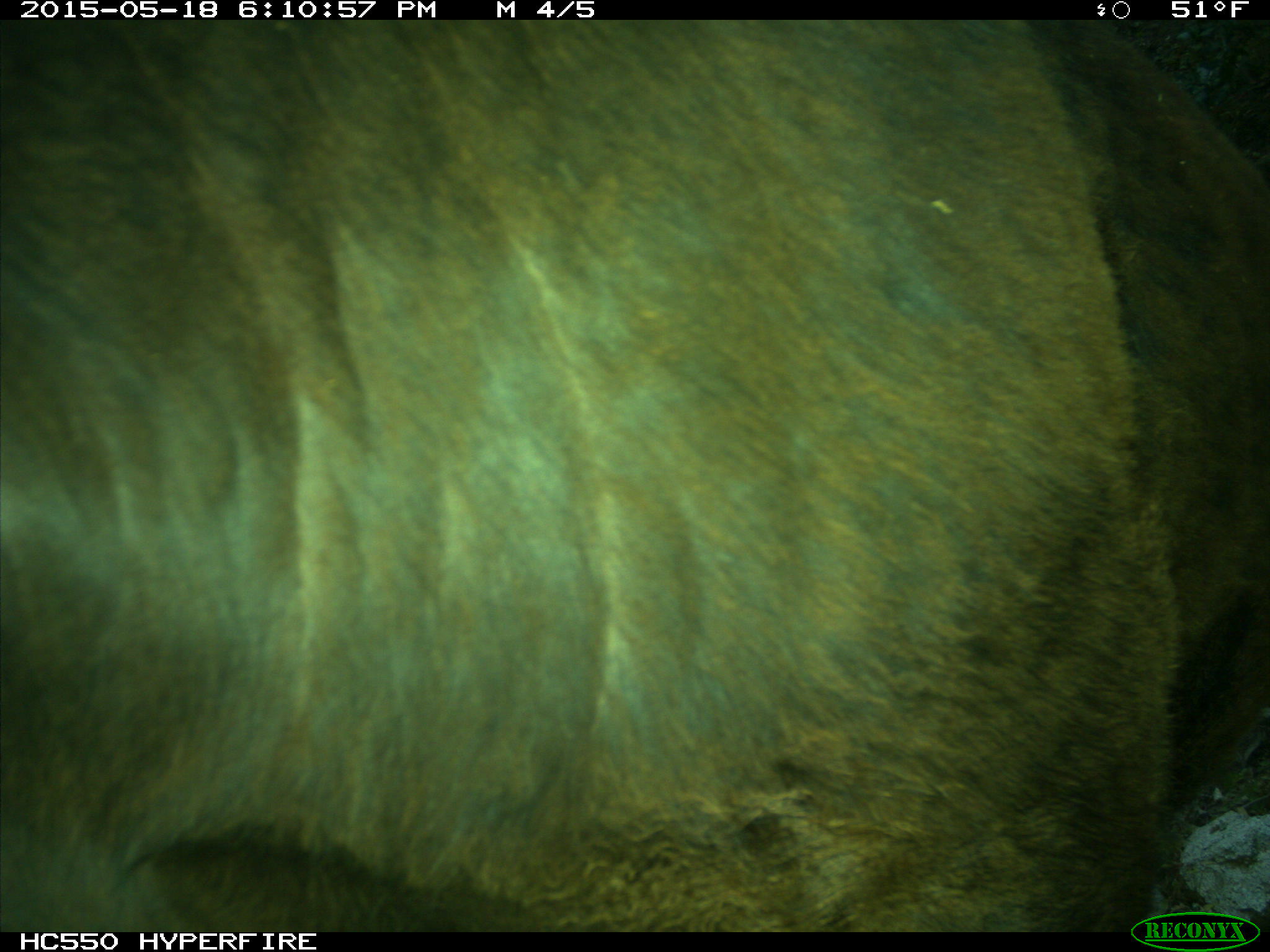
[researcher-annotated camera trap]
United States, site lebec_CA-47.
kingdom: Animalia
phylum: Chordata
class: Mammalia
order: Artiodactyla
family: Bovidae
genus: Bos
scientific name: Bos taurus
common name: domestic cow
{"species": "Bos taurus (domestic cow)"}